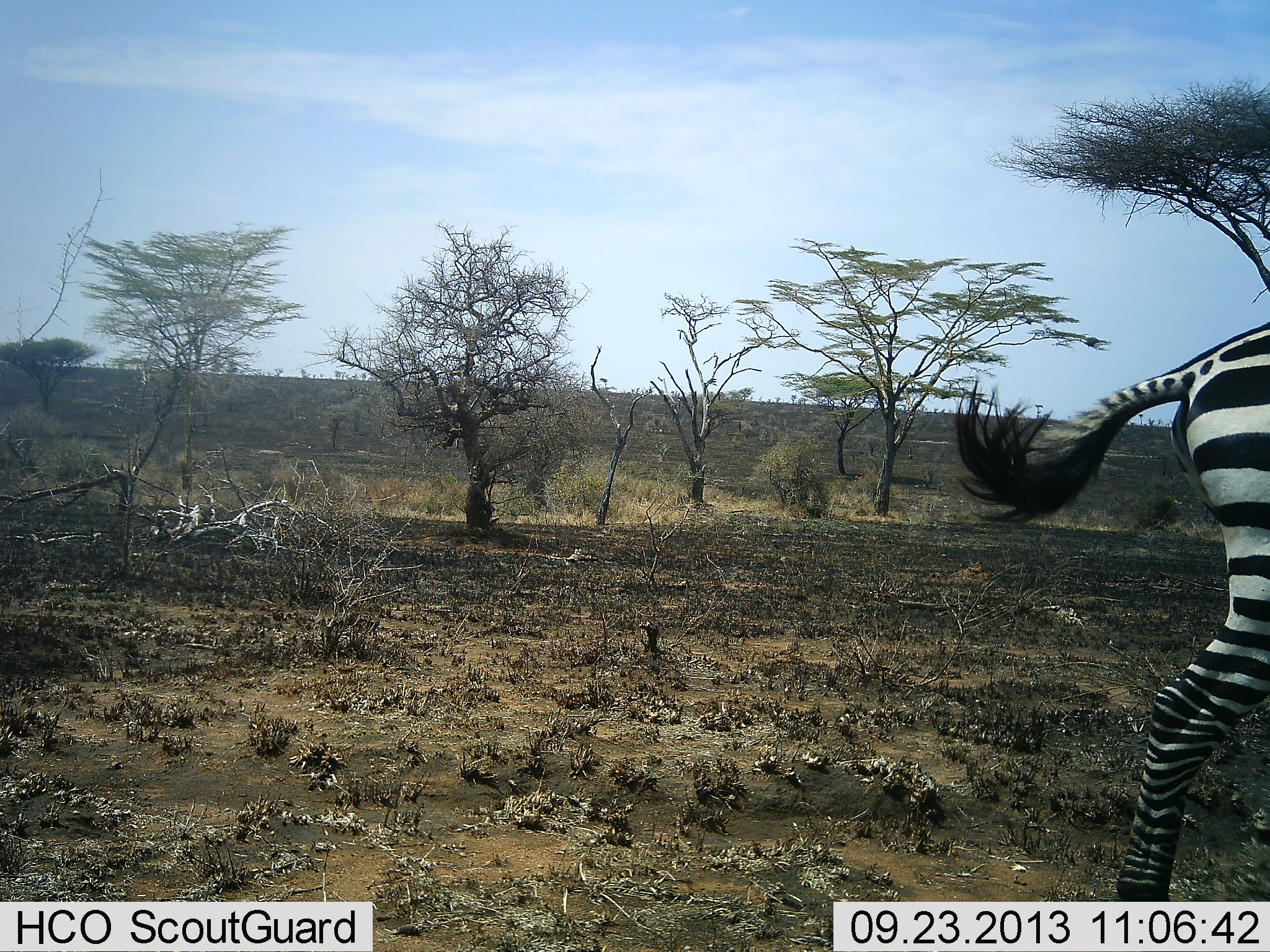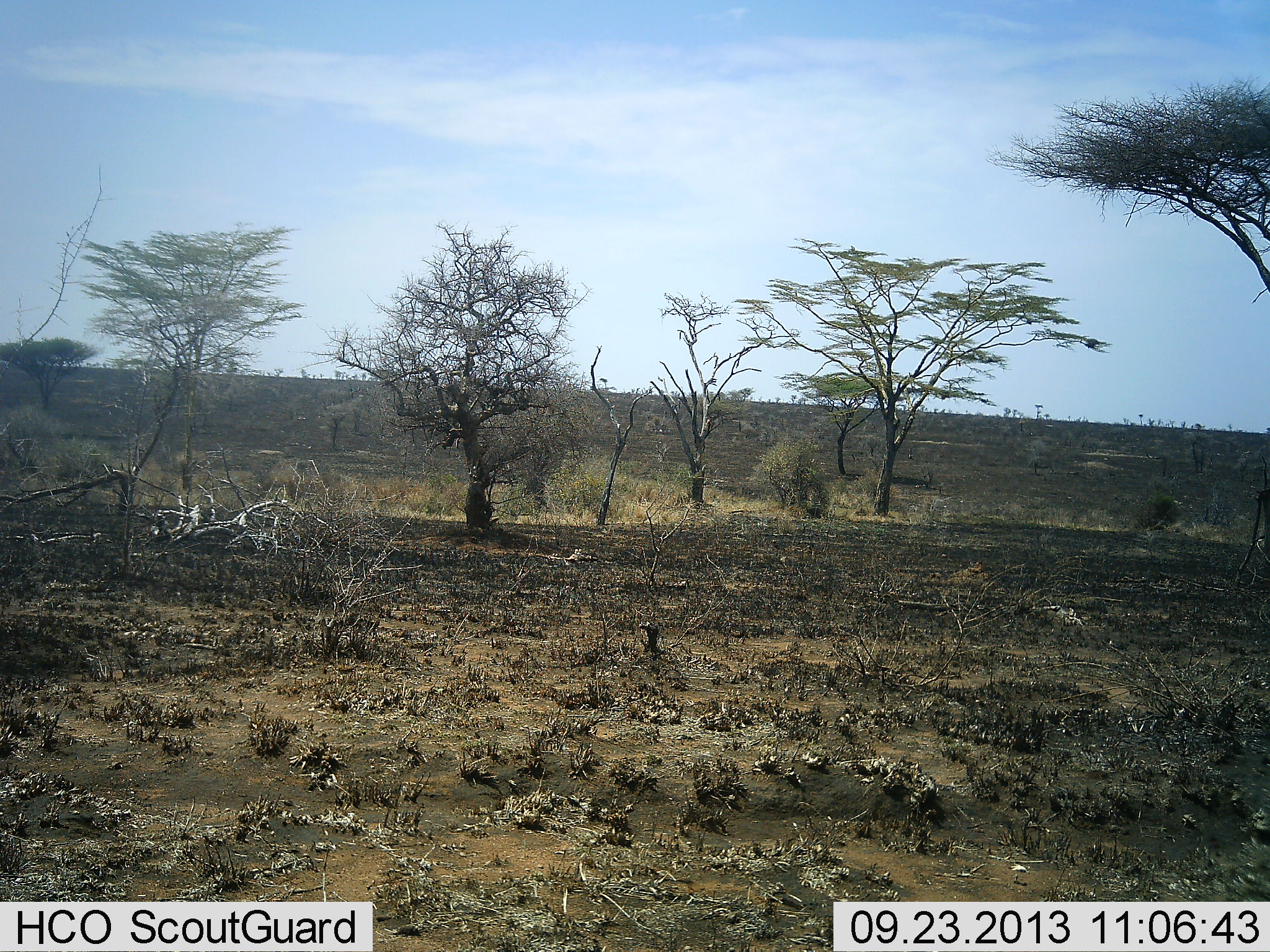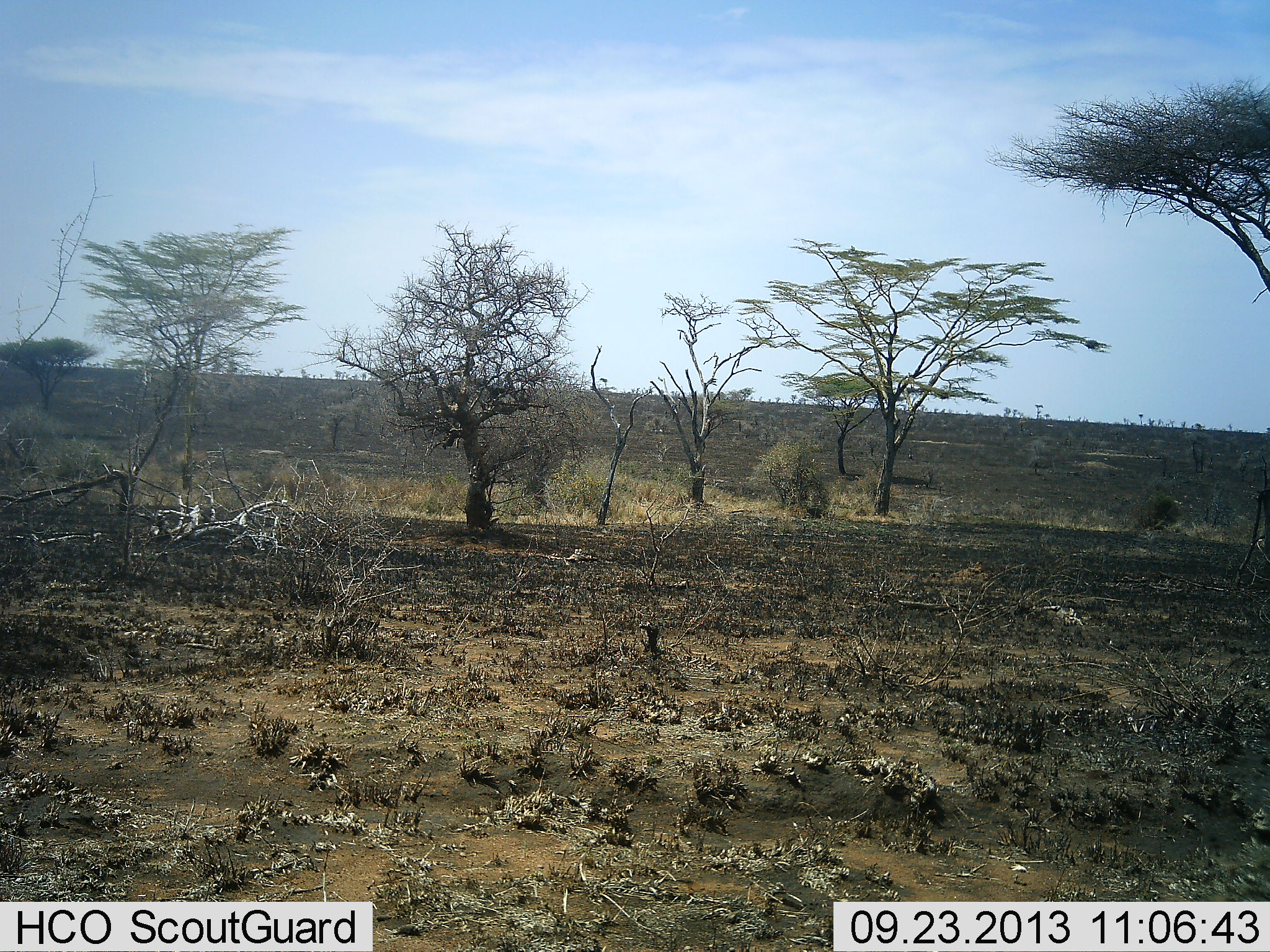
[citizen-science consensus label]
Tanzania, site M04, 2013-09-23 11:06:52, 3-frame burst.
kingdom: Animalia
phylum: Chordata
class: Mammalia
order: Perissodactyla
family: Equidae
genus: Equus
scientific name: Equus quagga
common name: plains zebra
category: zebra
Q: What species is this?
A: Zebra (plains zebra) (Equus quagga).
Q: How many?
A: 1.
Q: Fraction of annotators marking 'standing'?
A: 10%.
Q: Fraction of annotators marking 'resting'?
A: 0%.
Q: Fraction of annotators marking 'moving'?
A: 100%.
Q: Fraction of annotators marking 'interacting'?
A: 0%.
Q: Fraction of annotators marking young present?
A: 0%.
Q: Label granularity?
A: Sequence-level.